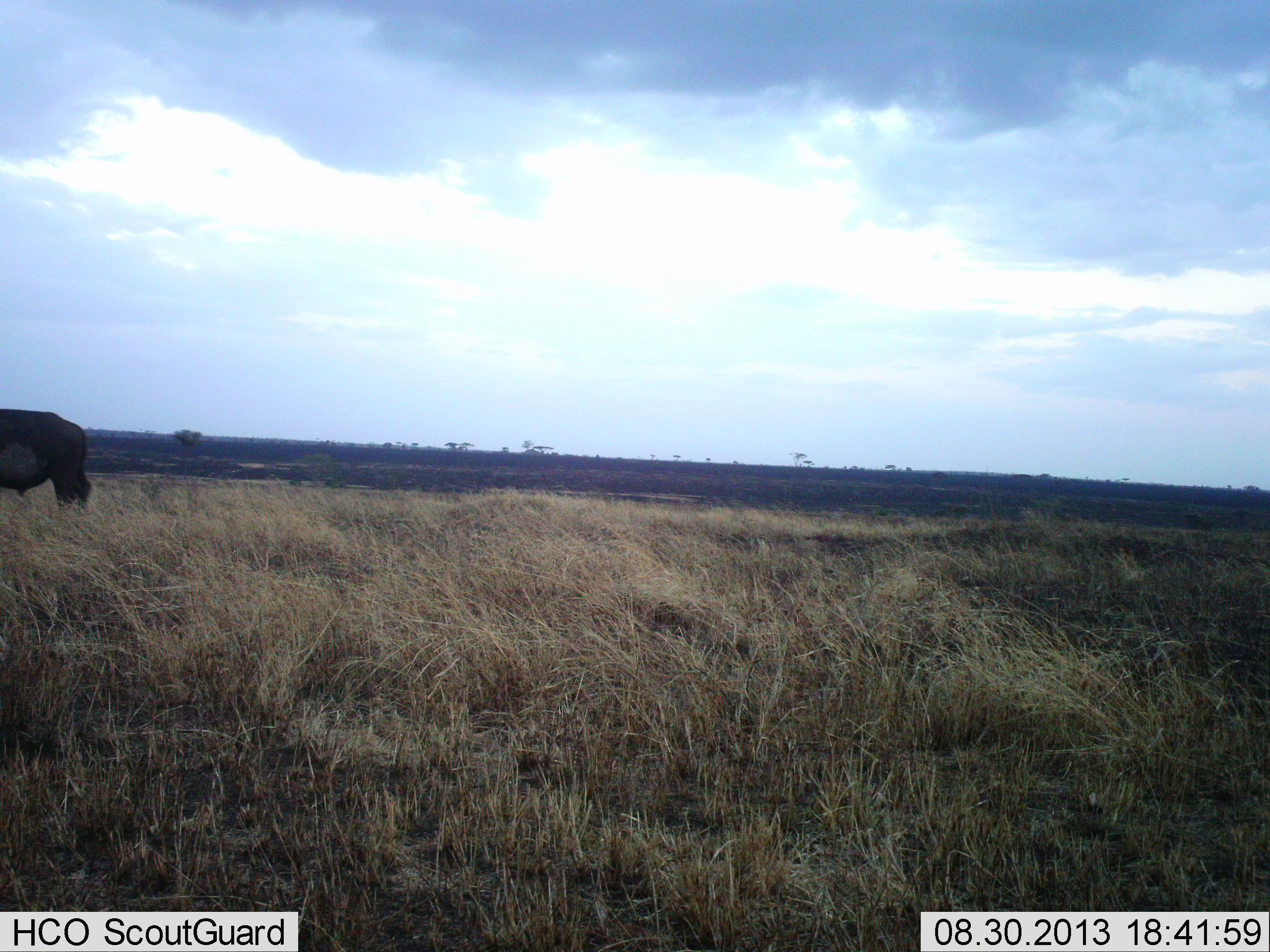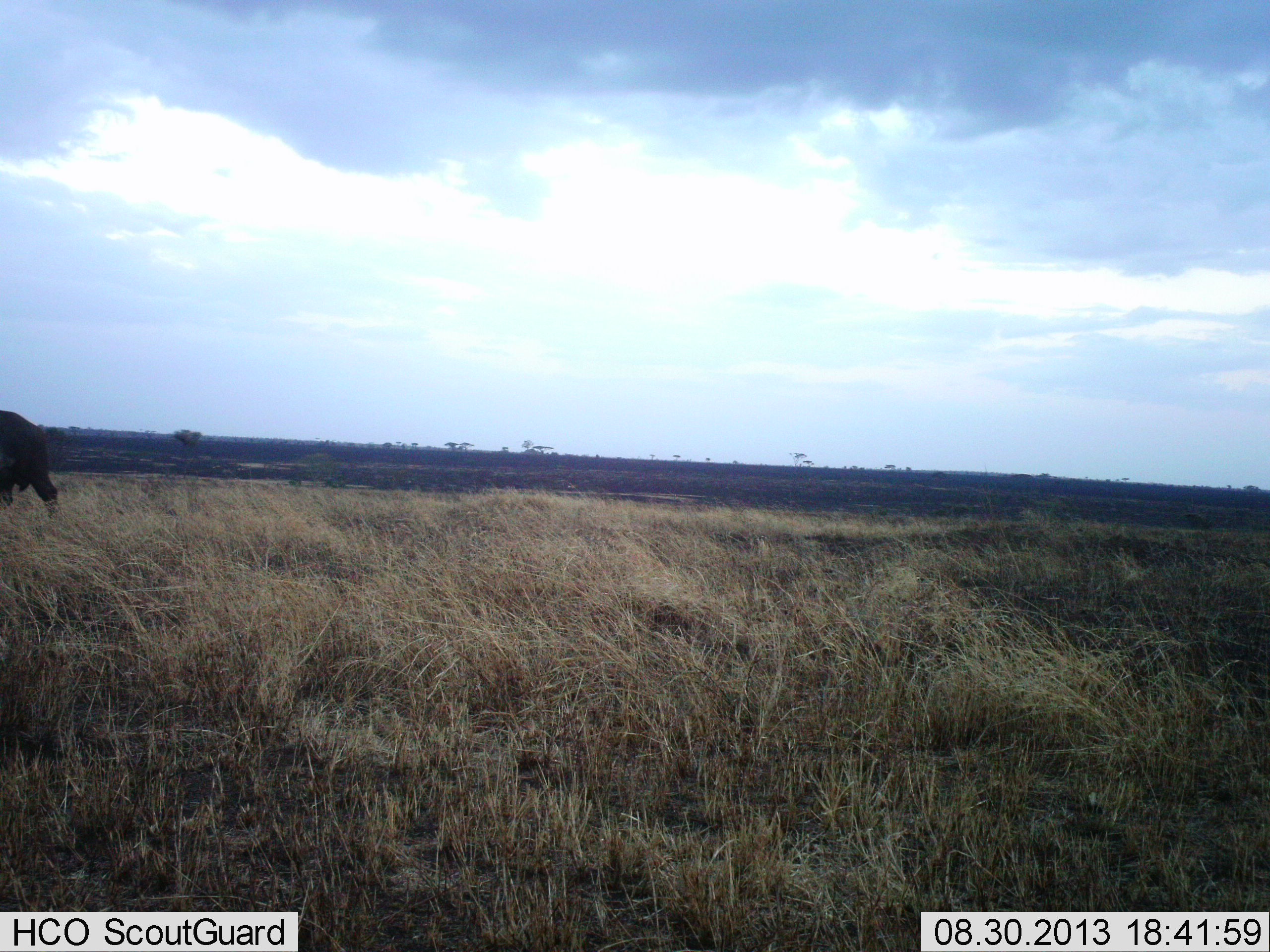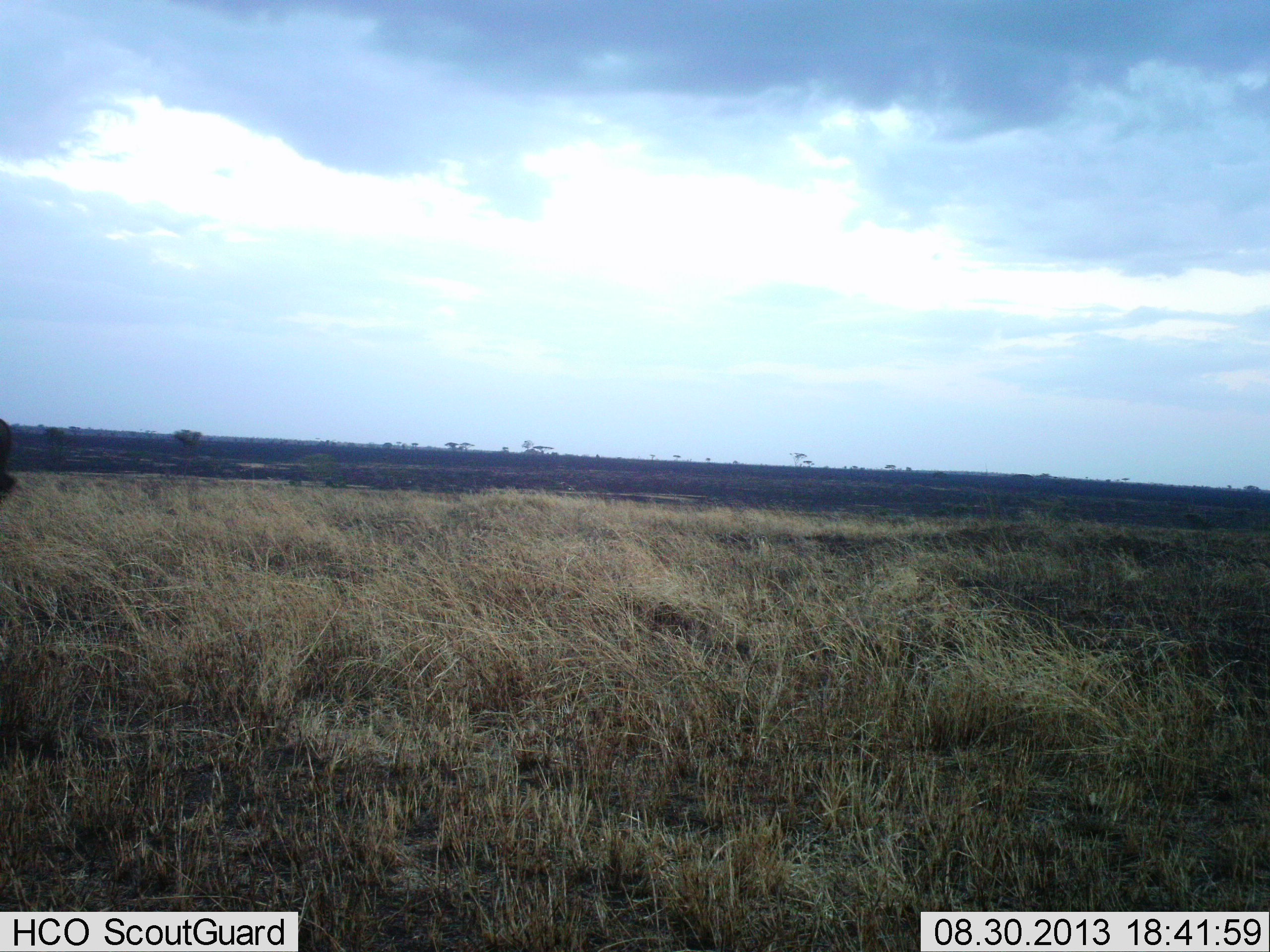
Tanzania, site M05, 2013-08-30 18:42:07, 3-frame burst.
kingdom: Animalia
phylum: Chordata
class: Mammalia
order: Artiodactyla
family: Bovidae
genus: Syncerus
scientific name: Syncerus caffer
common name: cape buffalo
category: buffalo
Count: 1.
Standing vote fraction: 12%.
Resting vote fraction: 0%.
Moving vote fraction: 75%.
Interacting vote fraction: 0%.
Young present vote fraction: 0%.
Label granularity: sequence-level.